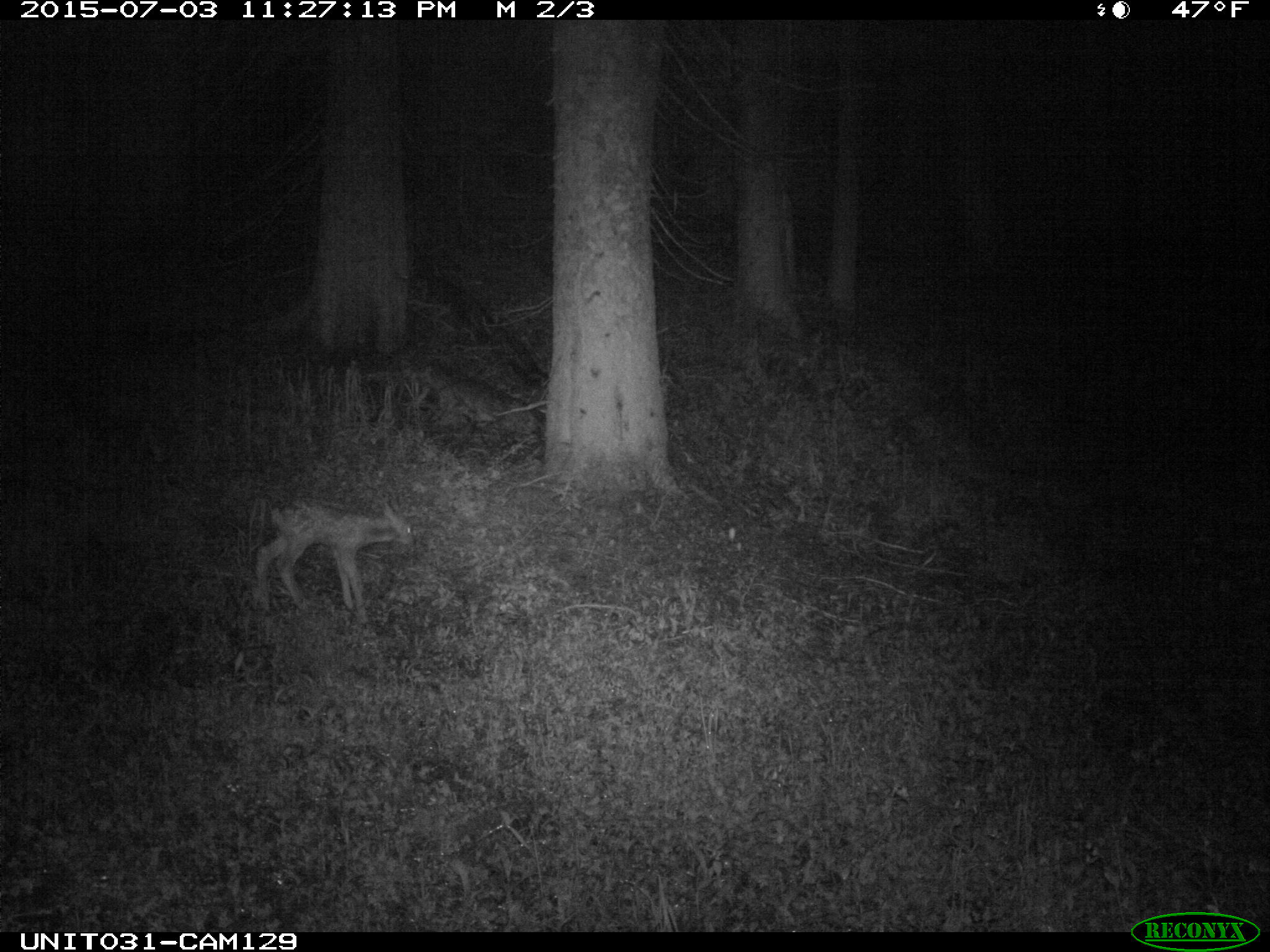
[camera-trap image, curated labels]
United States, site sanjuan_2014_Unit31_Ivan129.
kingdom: Animalia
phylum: Chordata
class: Mammalia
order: Artiodactyla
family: Cervidae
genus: Odocoileus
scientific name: Odocoileus hemionus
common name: mule deer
Odocoileus hemionus (mule deer).